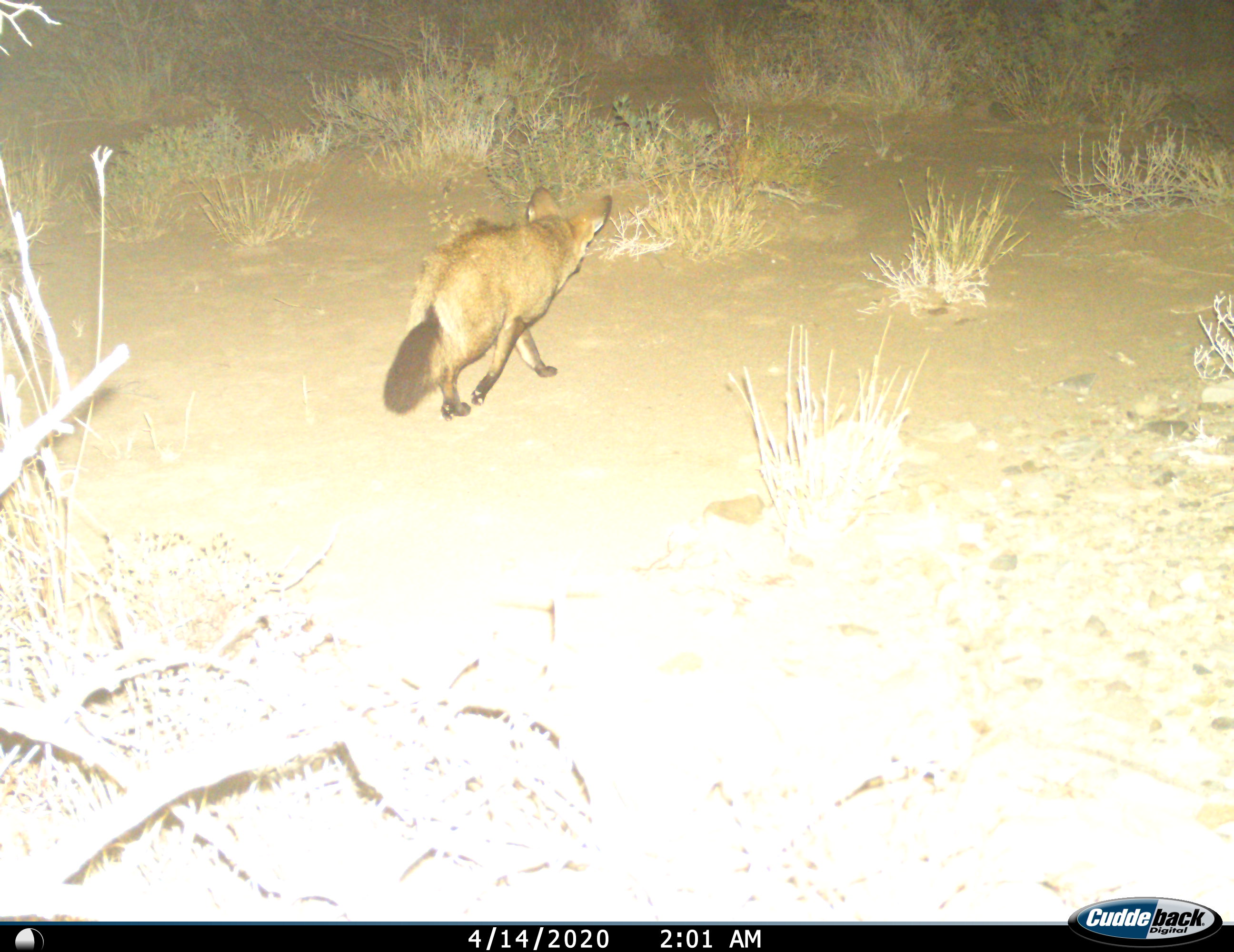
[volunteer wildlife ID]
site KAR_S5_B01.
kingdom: Animalia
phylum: Chordata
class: Mammalia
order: Carnivora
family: Canidae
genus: Otocyon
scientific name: Otocyon megalotis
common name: bat-eared fox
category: foxbateared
Foxbateared (bat-eared fox) (Otocyon megalotis), count 1. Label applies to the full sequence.